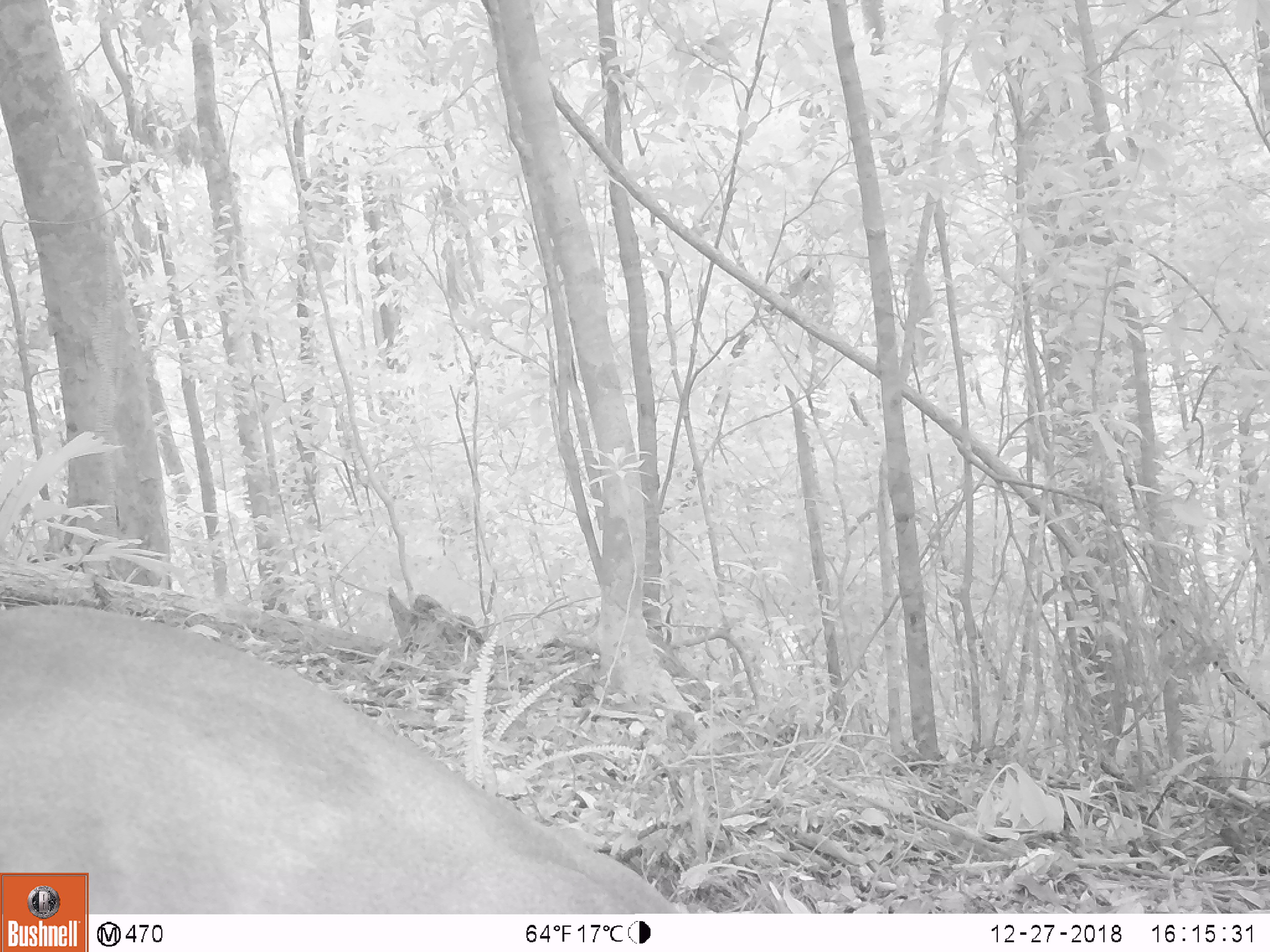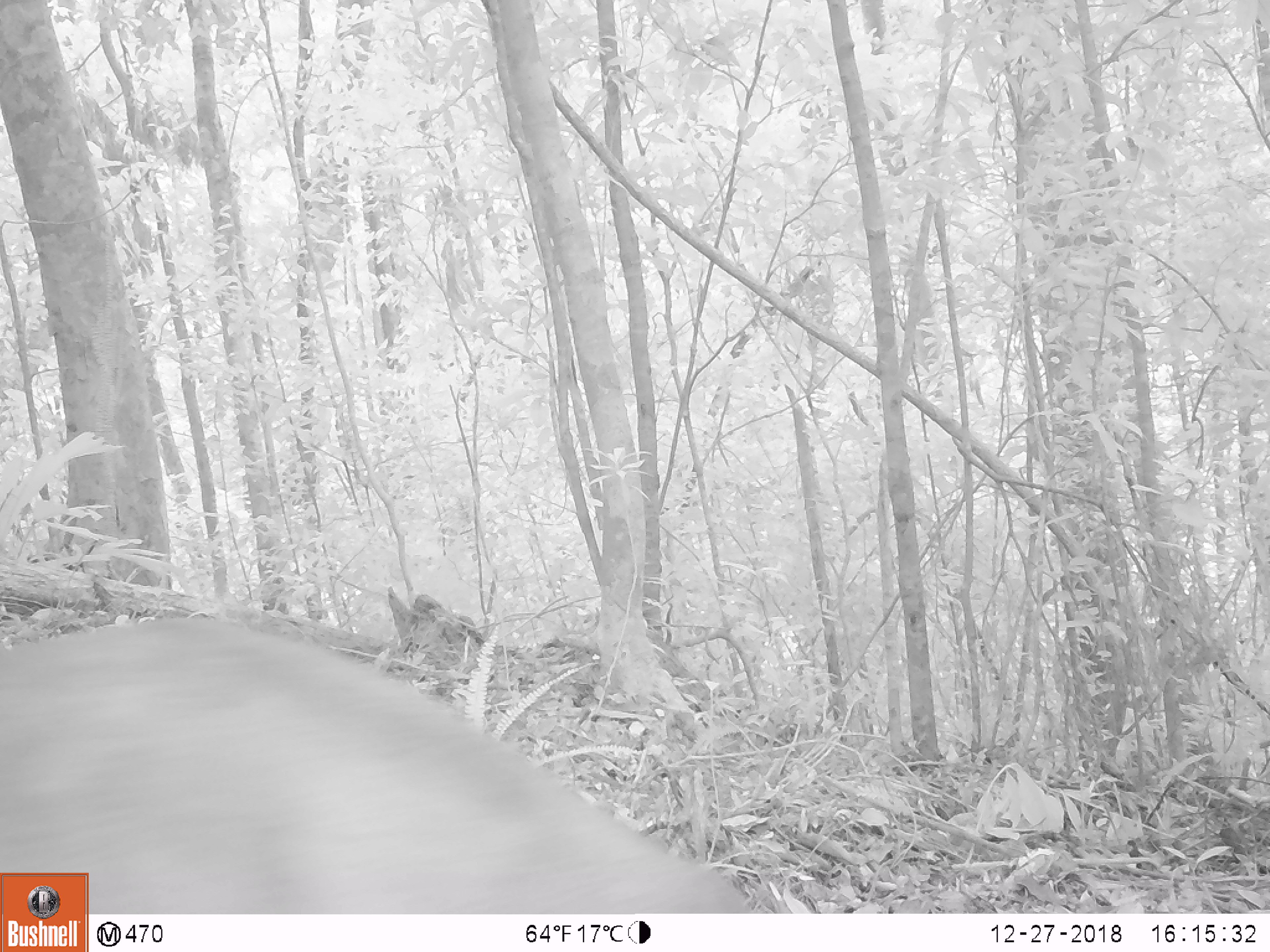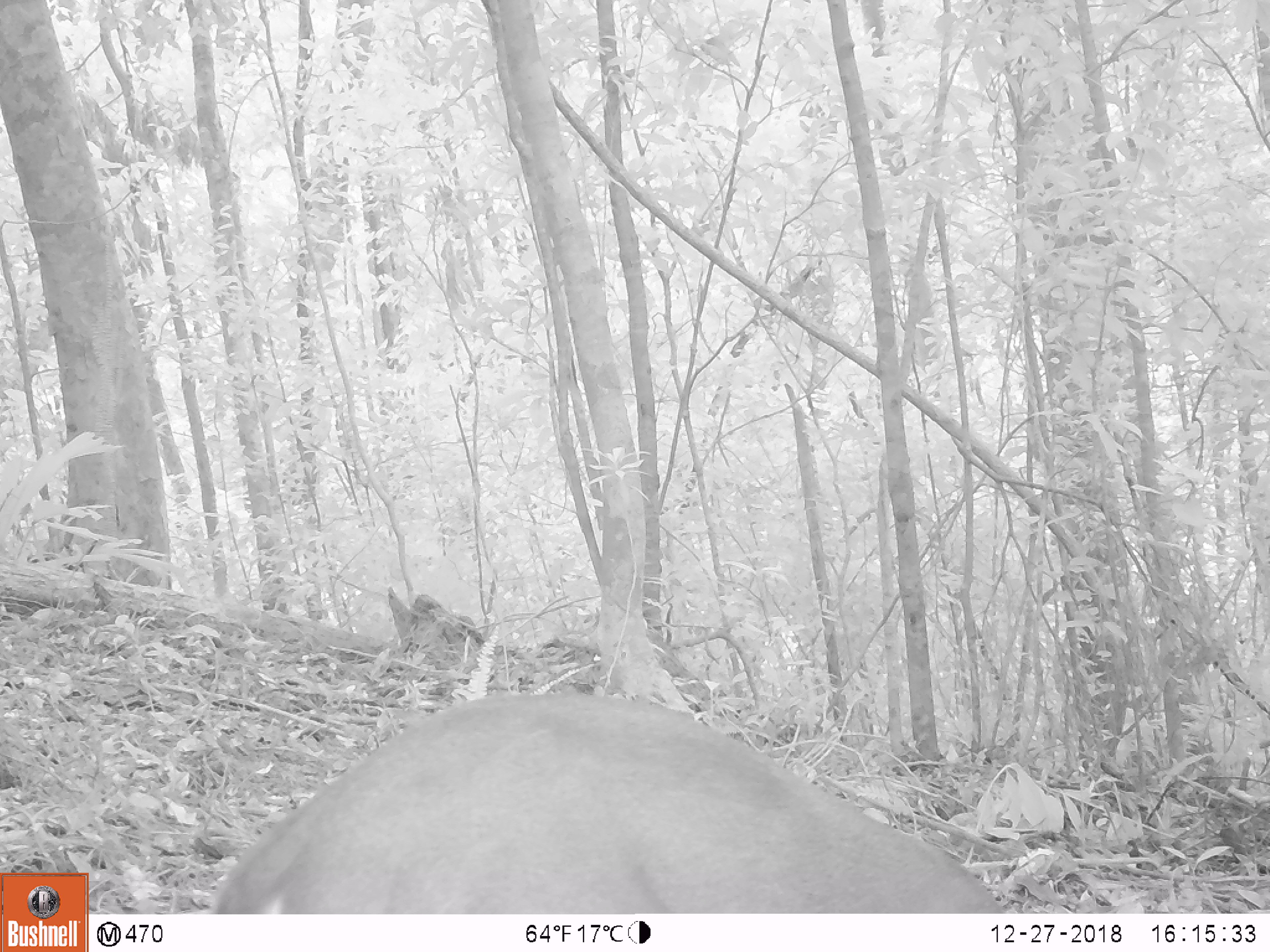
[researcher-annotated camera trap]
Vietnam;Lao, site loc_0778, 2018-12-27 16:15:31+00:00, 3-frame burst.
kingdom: Animalia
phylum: Chordata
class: Mammalia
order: Artiodactyla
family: Cervidae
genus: Muntiacus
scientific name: Muntiacus rooseveltorum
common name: roosevelt's muntjac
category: roosevelts muntjac group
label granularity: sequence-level